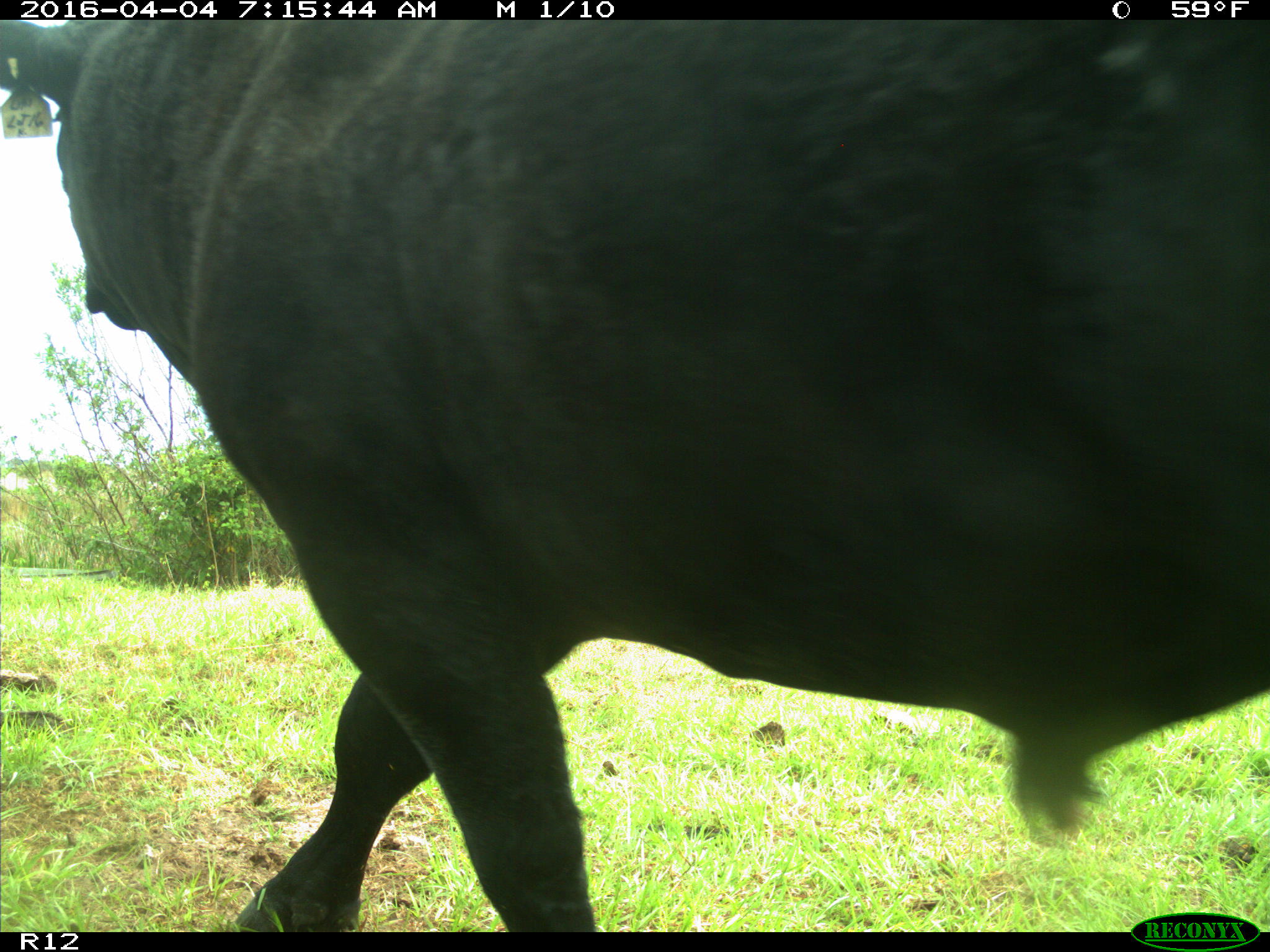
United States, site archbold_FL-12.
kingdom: Animalia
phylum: Chordata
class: Mammalia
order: Artiodactyla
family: Bovidae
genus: Bos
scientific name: Bos taurus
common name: domestic cow